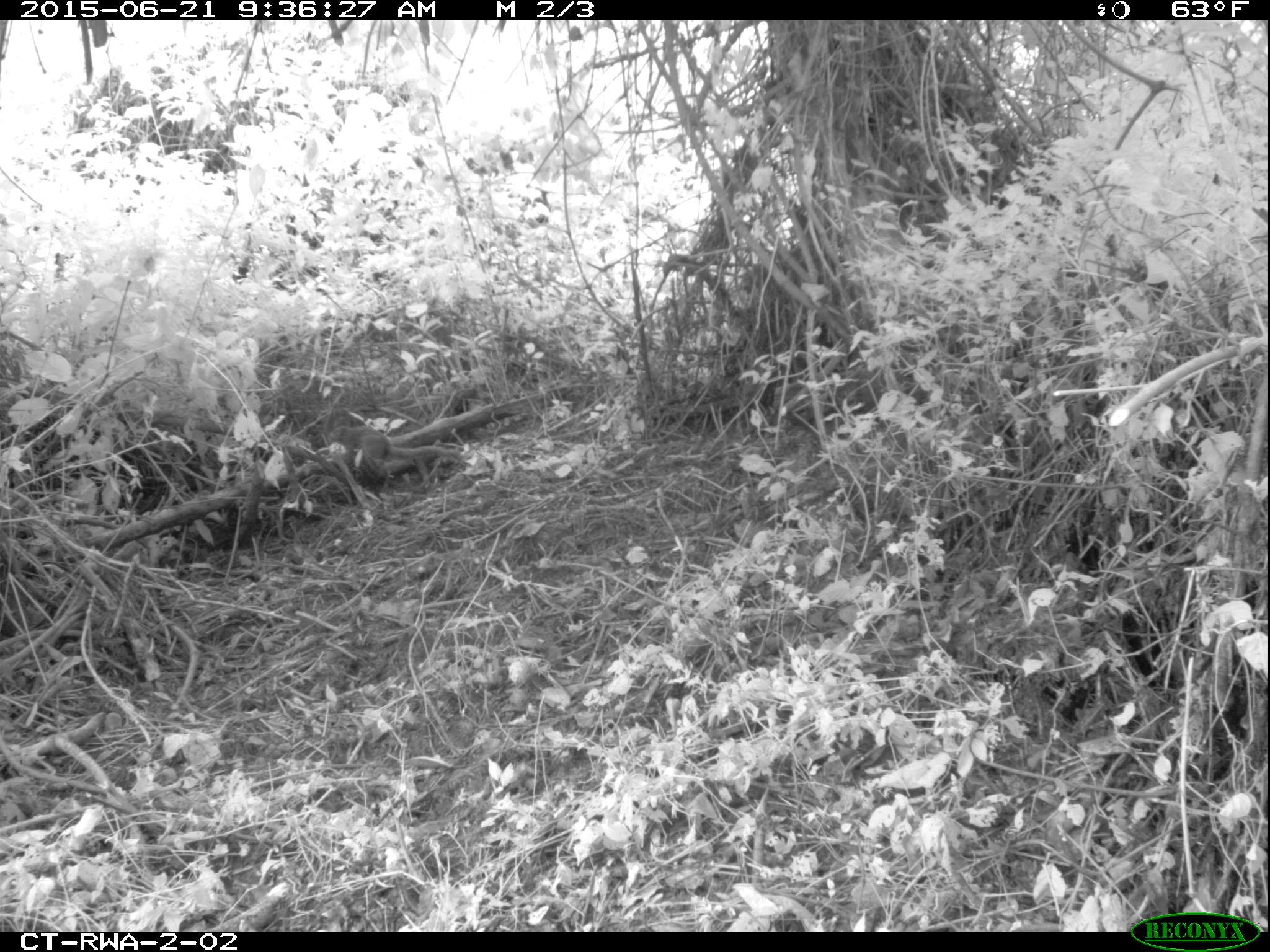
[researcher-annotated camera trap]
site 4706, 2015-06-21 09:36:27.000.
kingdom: Animalia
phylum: Chordata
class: Mammalia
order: Rodentia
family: Sciuridae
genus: Funisciurus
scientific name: Funisciurus carruthersi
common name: carruther's mountain squirrel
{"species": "Funisciurus carruthersi (carruther's mountain squirrel)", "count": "1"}